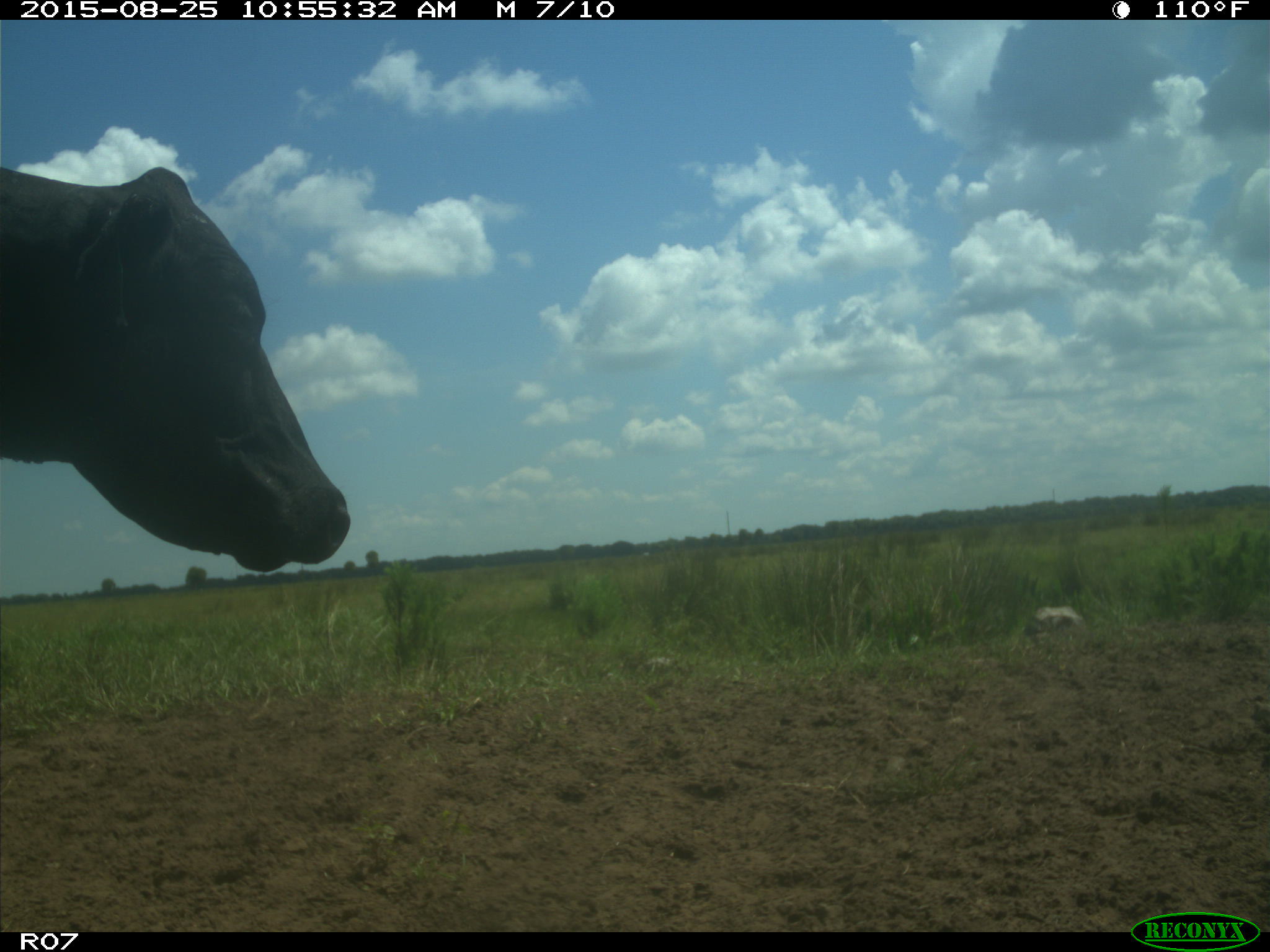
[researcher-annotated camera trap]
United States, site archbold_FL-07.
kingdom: Animalia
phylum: Chordata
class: Mammalia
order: Artiodactyla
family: Bovidae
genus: Bos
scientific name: Bos taurus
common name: domestic cow